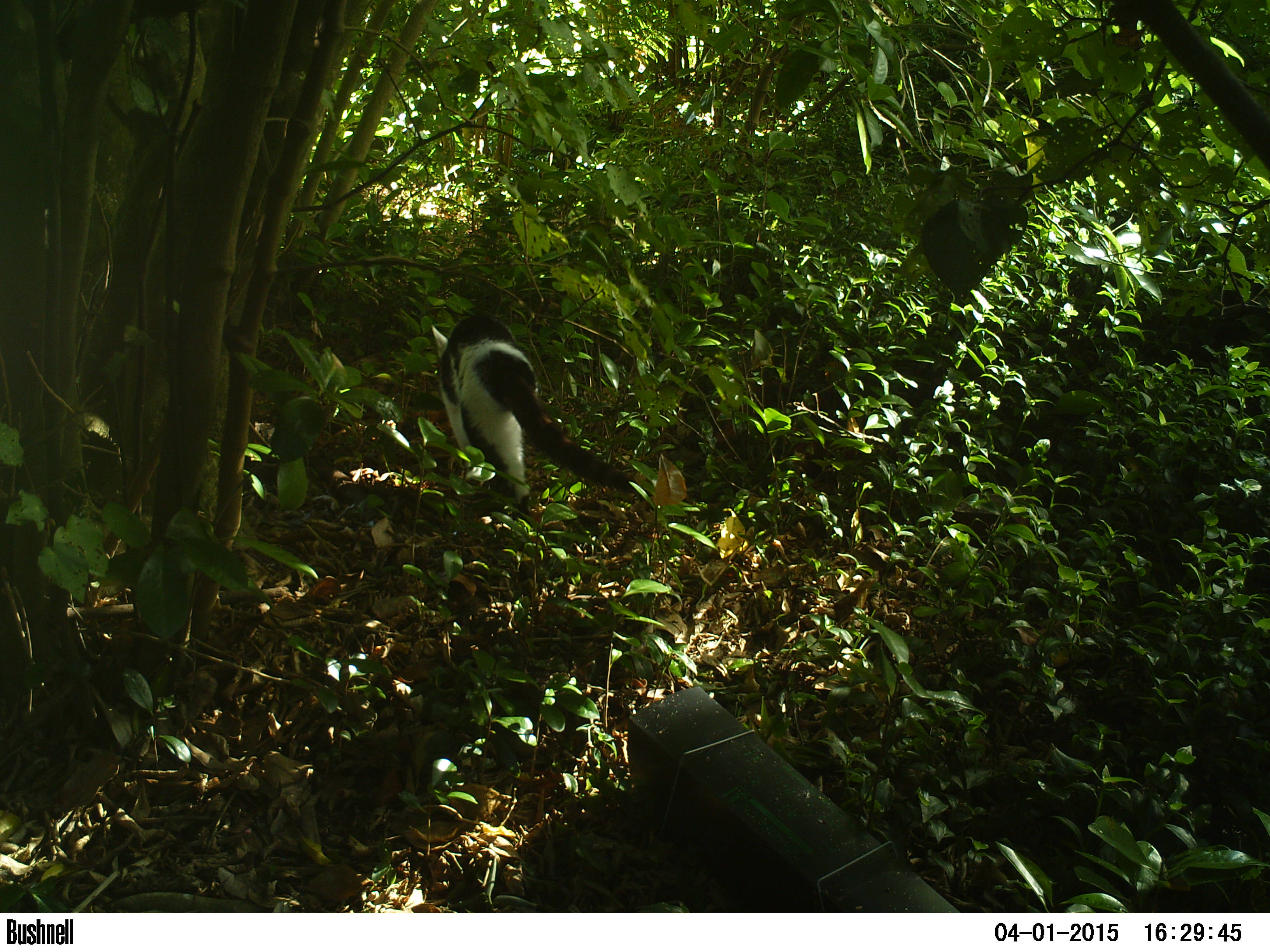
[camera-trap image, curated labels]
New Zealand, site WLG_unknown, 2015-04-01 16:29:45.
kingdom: Animalia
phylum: Chordata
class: Mammalia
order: Carnivora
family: Felidae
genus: Felis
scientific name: Felis catus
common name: domestic cat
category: cat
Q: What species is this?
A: Cat (domestic cat) (Felis catus).